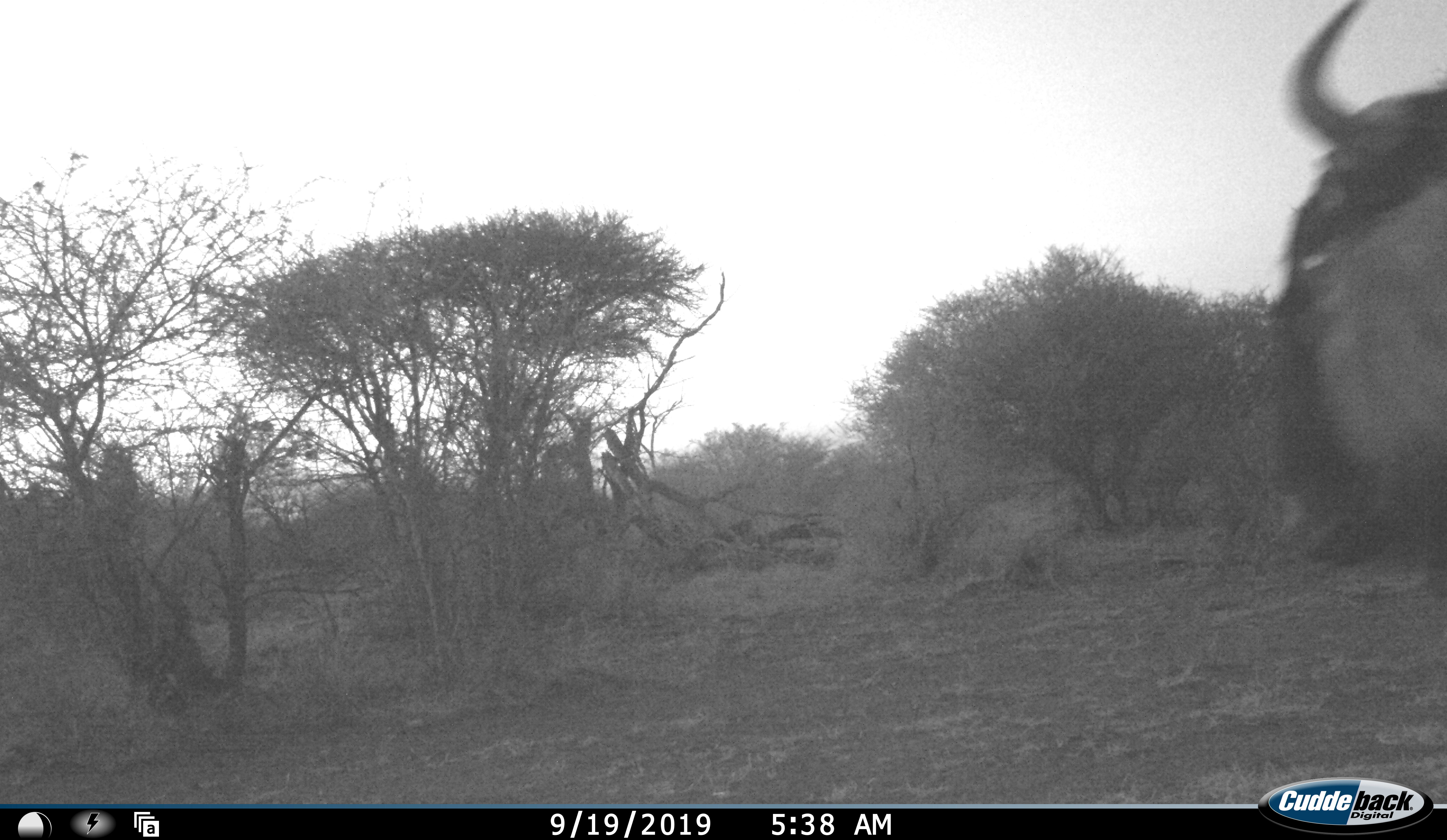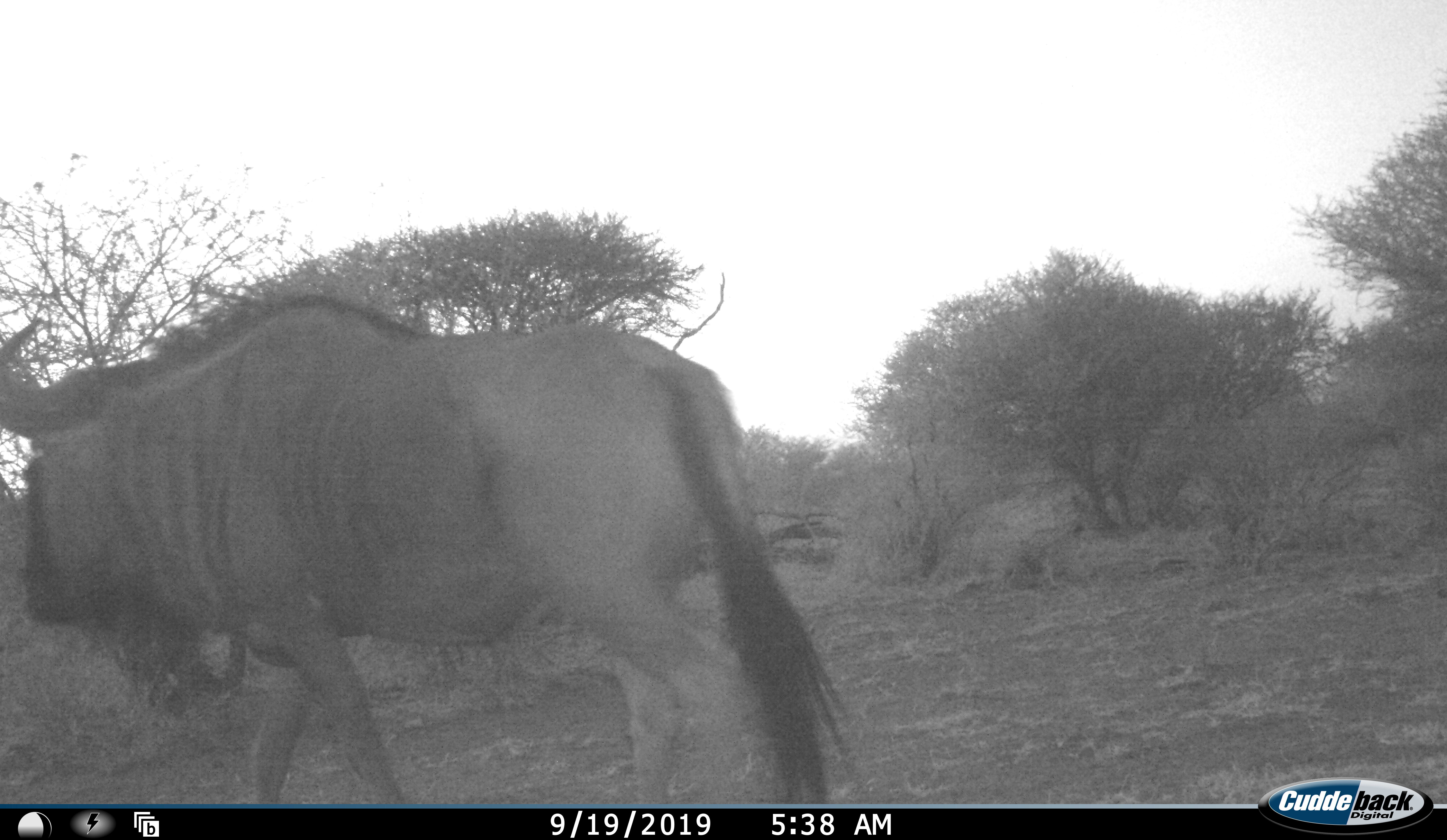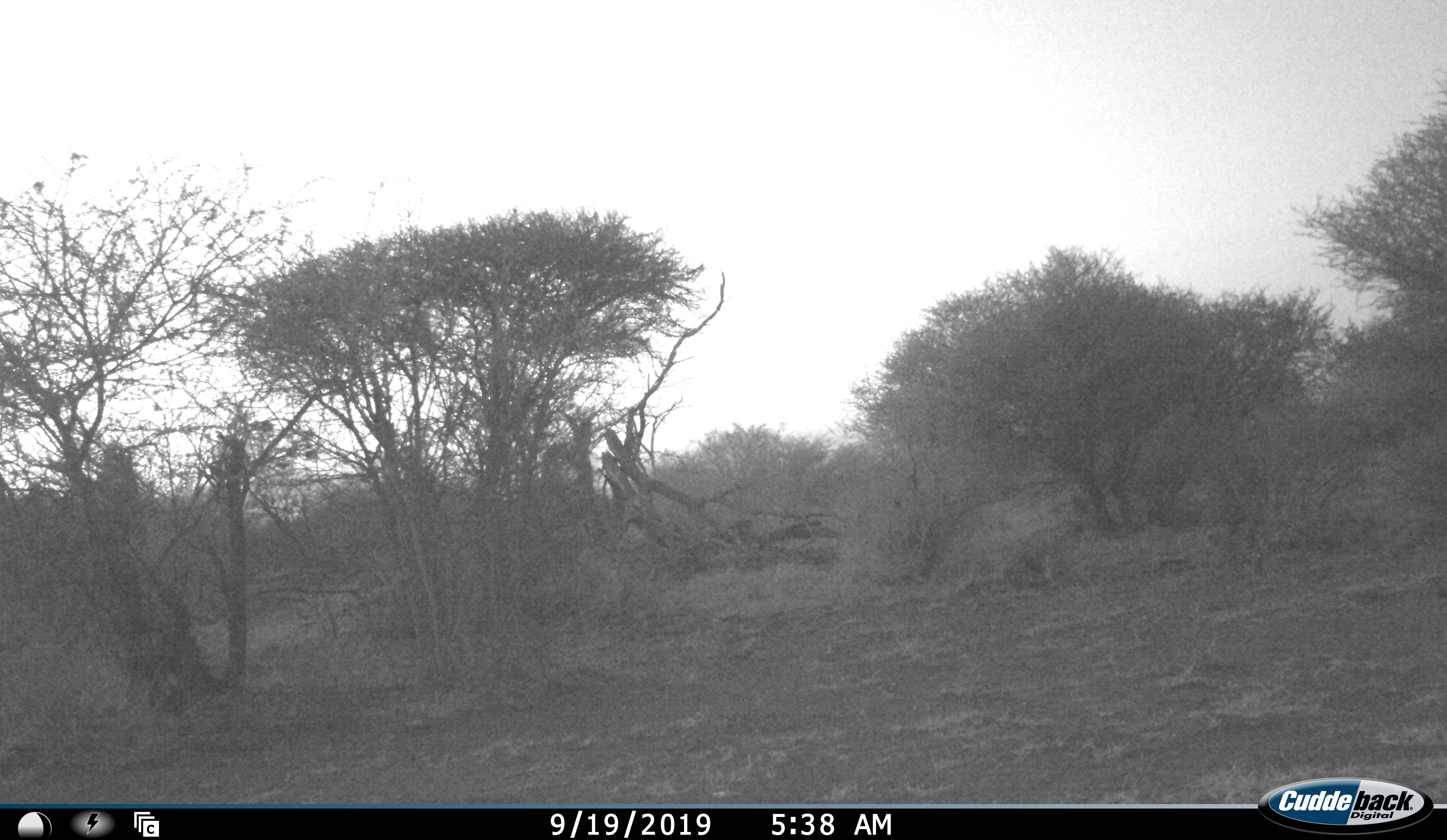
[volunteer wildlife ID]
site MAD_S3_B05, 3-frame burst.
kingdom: Animalia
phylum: Chordata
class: Mammalia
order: Artiodactyla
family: Bovidae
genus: Connochaetes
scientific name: Connochaetes taurinus taurinus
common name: blue wildebeest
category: wildebeestblue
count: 1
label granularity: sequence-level